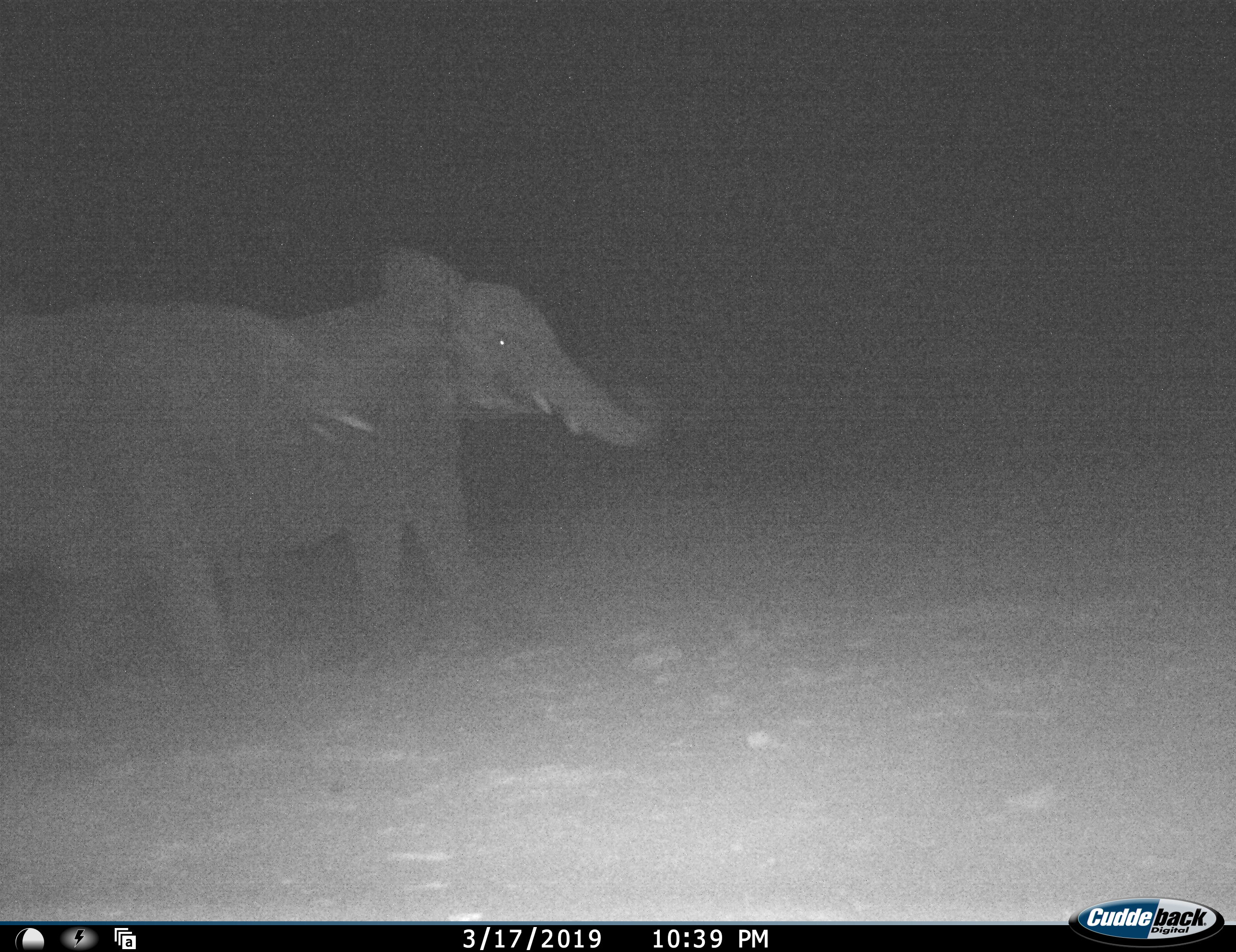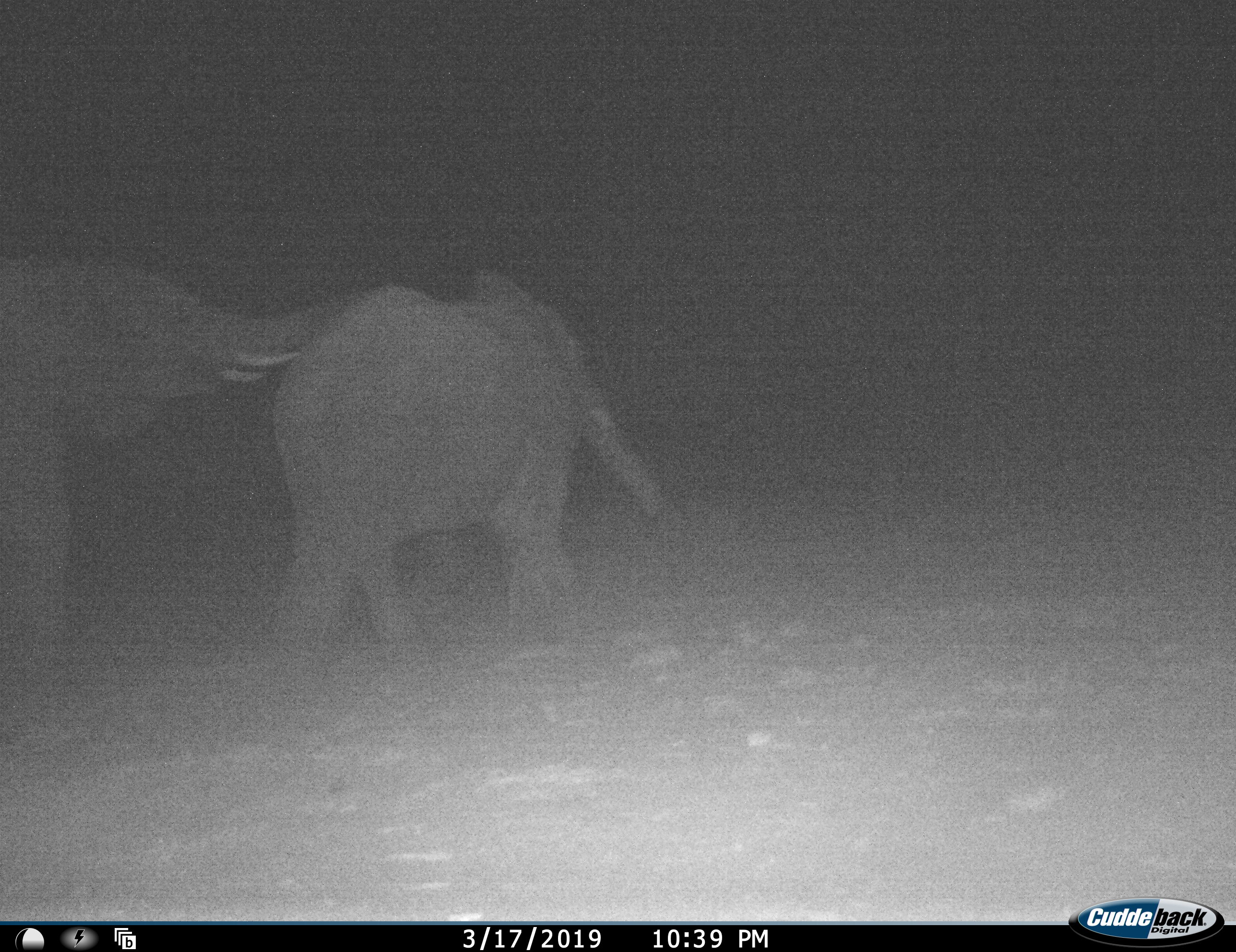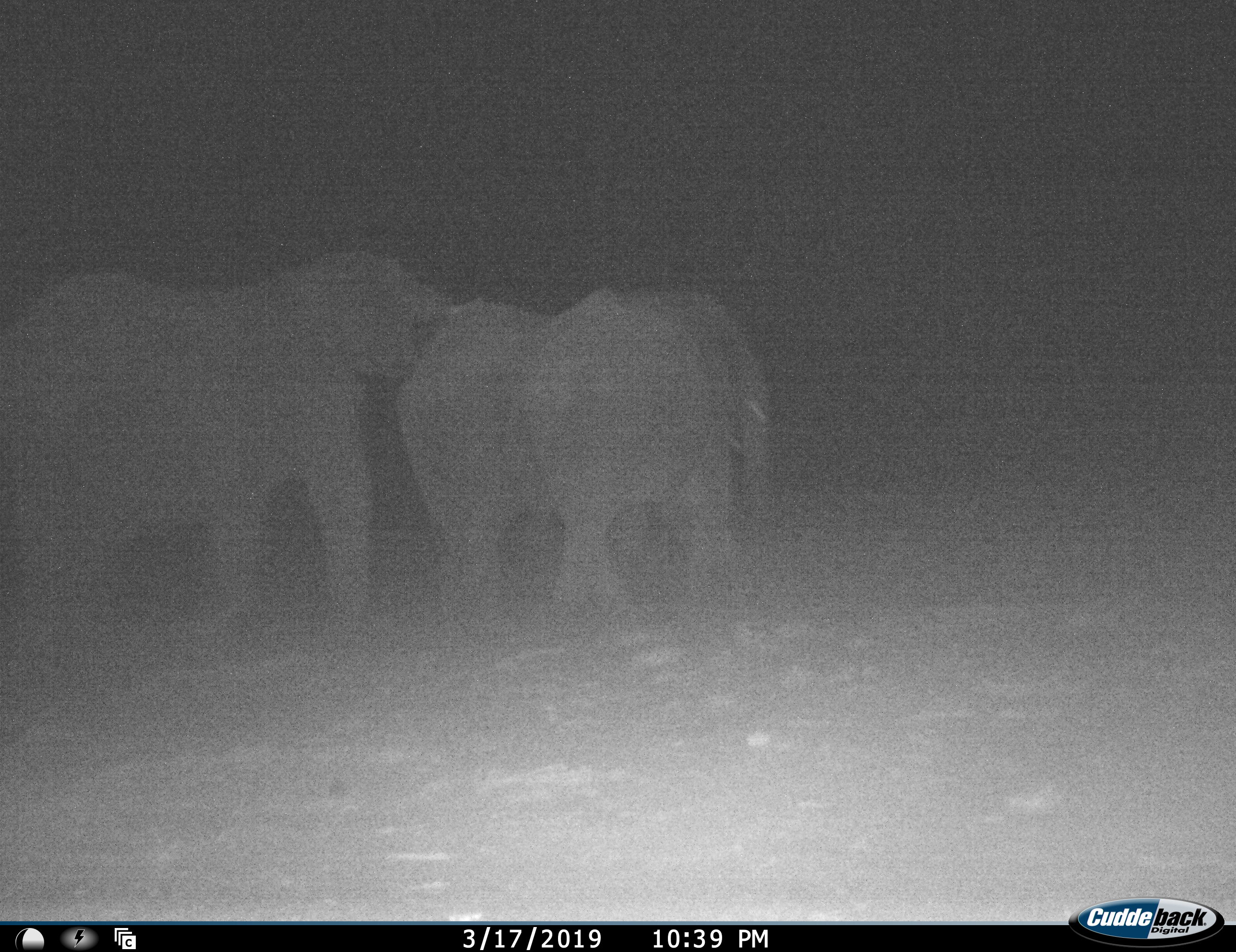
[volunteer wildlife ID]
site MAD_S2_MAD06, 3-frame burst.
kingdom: Animalia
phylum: Chordata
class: Mammalia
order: Proboscidea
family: Elephantidae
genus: Loxodonta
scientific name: Loxodonta africana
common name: african bush elephant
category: elephant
Elephant (african bush elephant) (Loxodonta africana), count 2. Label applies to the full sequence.